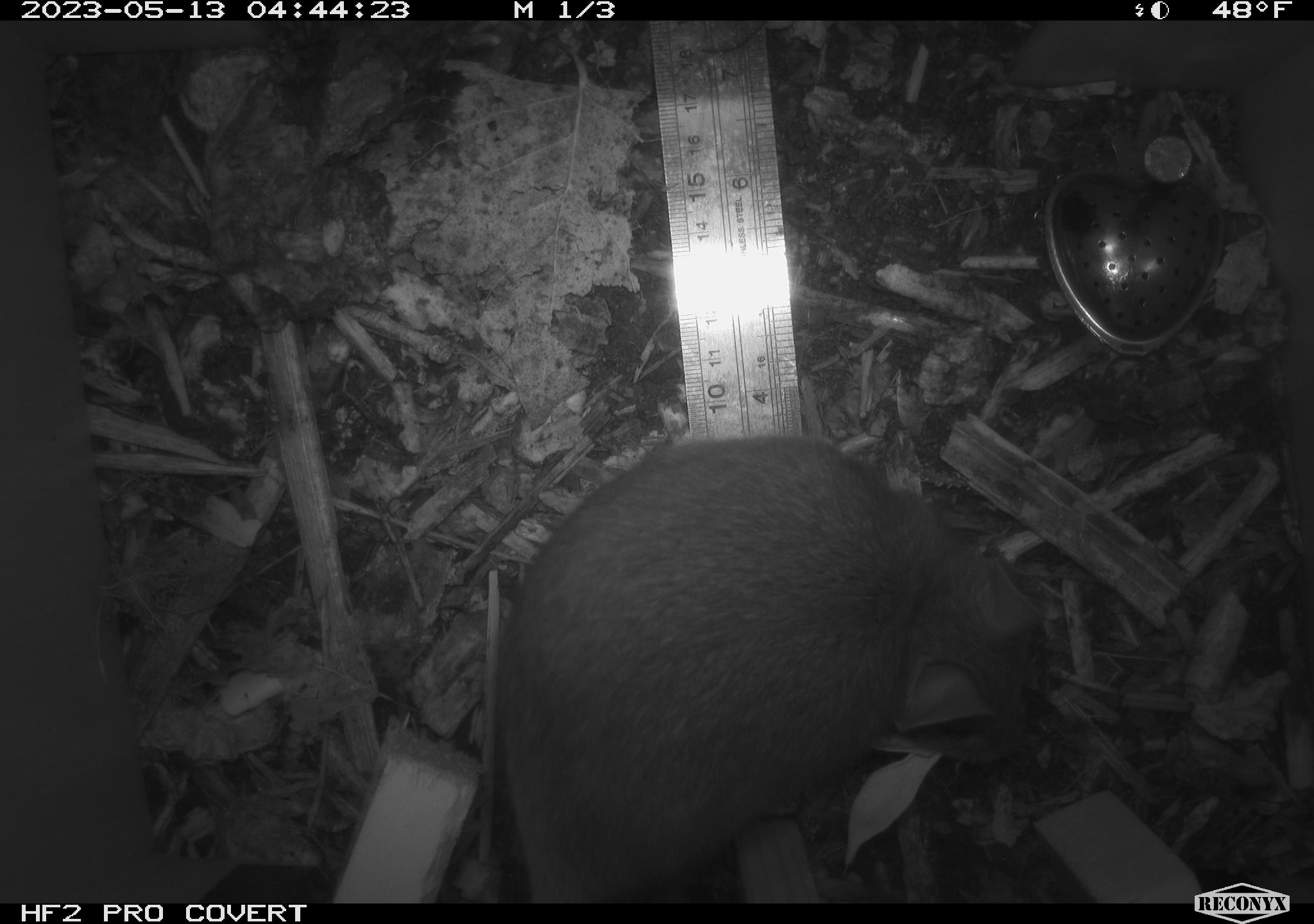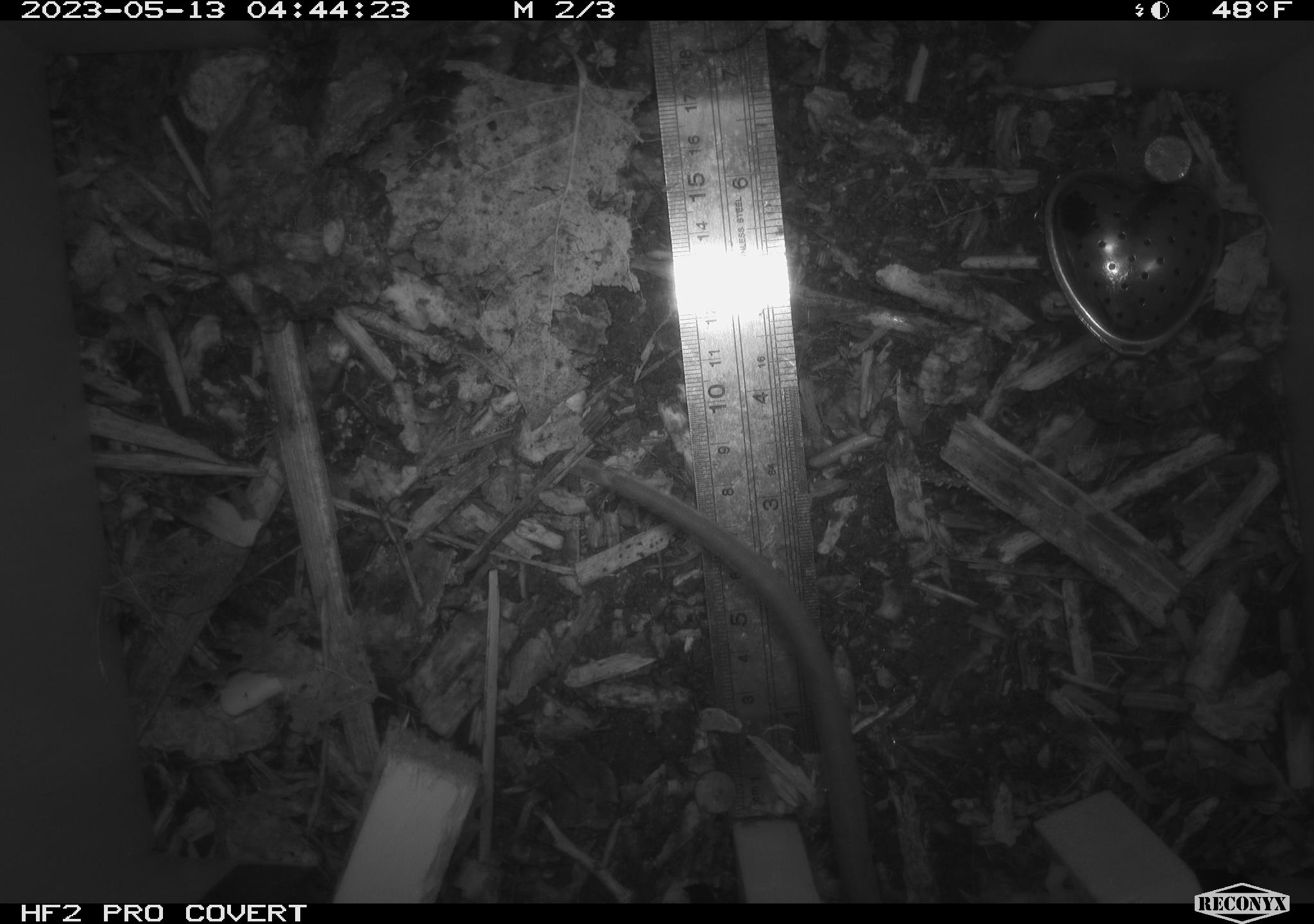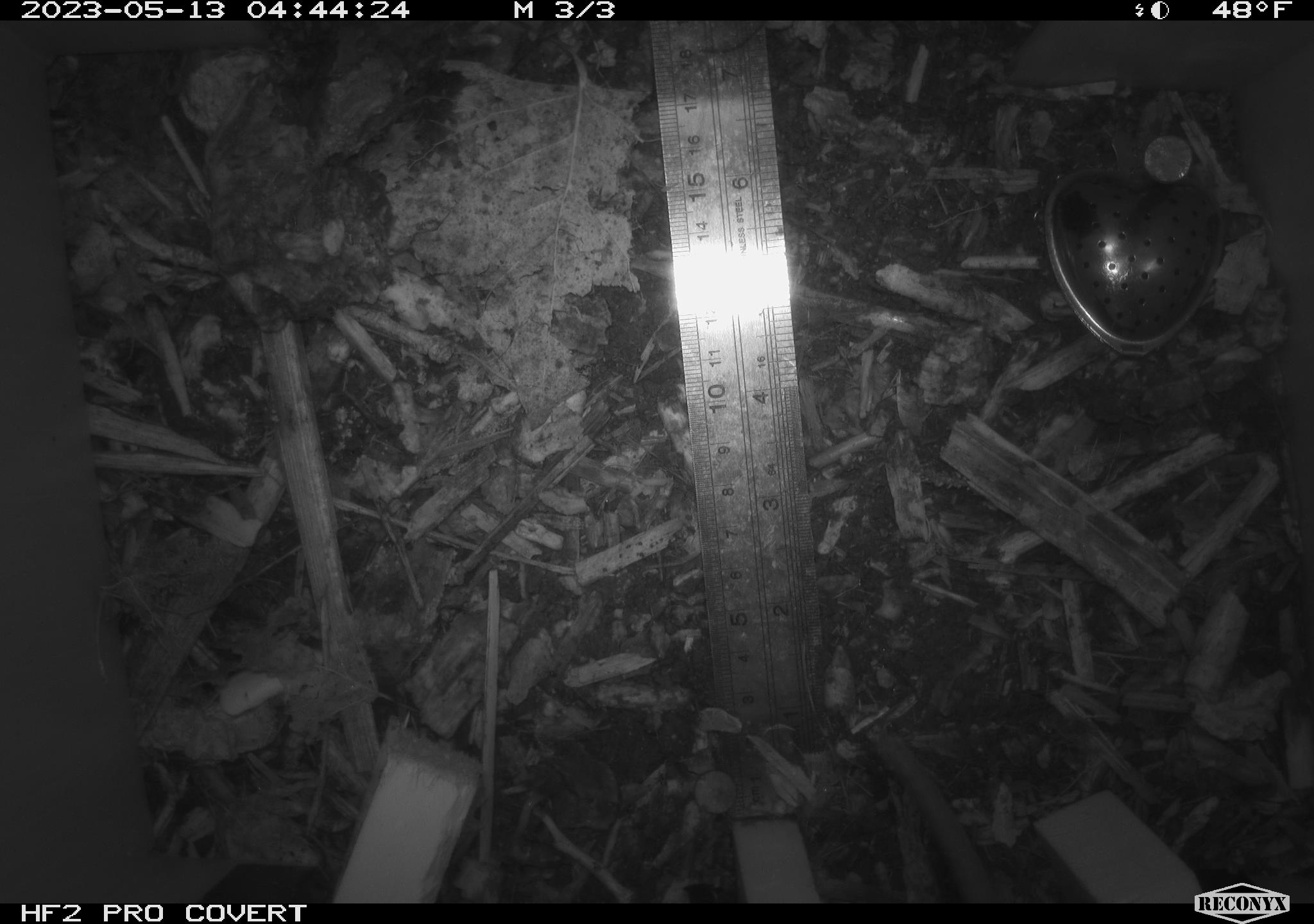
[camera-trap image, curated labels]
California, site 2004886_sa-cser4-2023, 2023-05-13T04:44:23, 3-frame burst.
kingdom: Animalia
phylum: Chordata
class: Mammalia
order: Rodentia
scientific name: Rodentia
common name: mouse species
Mouse species (Rodentia).